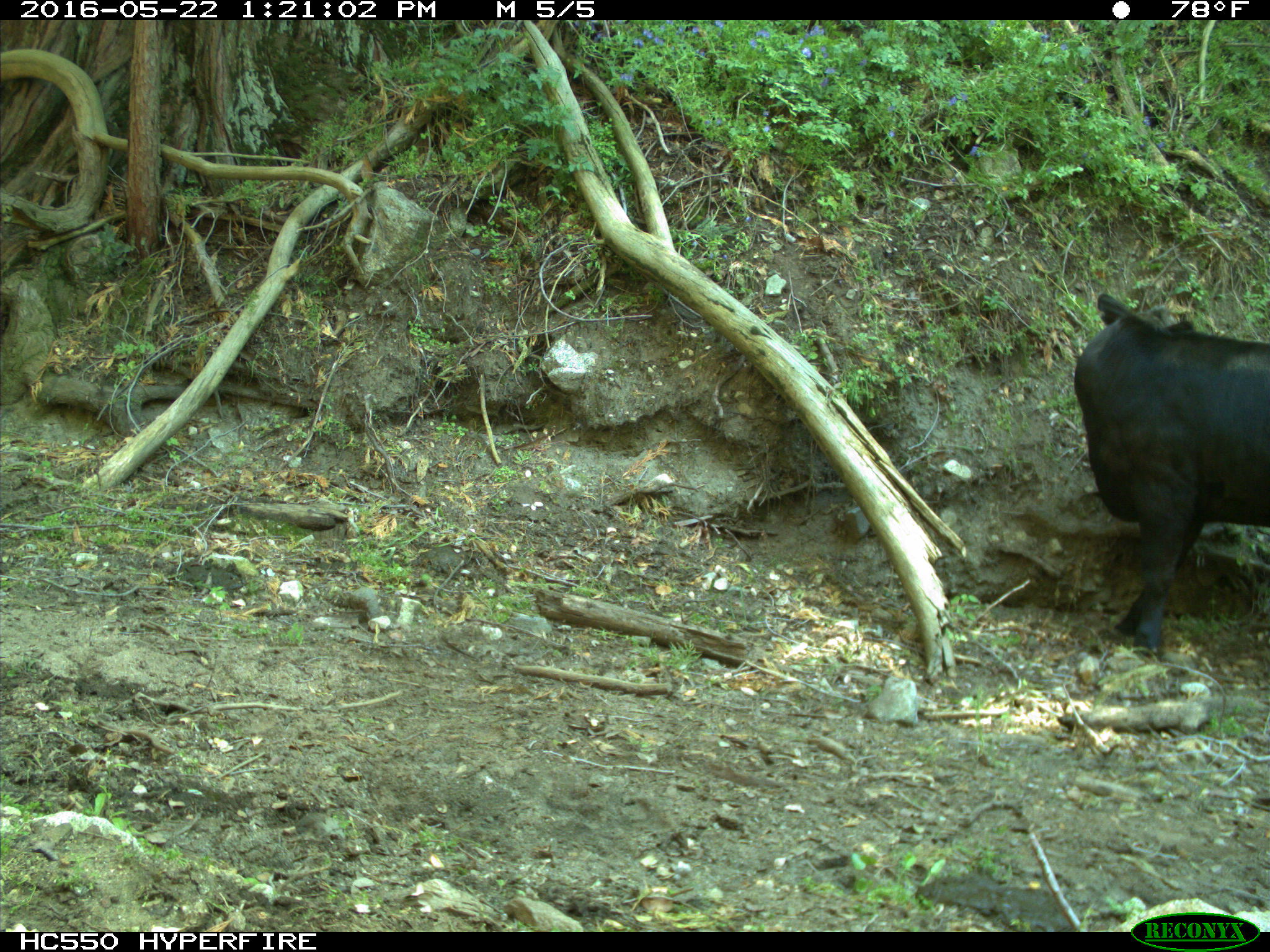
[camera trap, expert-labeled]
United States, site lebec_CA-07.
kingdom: Animalia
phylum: Chordata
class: Mammalia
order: Artiodactyla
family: Bovidae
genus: Bos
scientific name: Bos taurus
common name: domestic cow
Bos taurus (domestic cow).